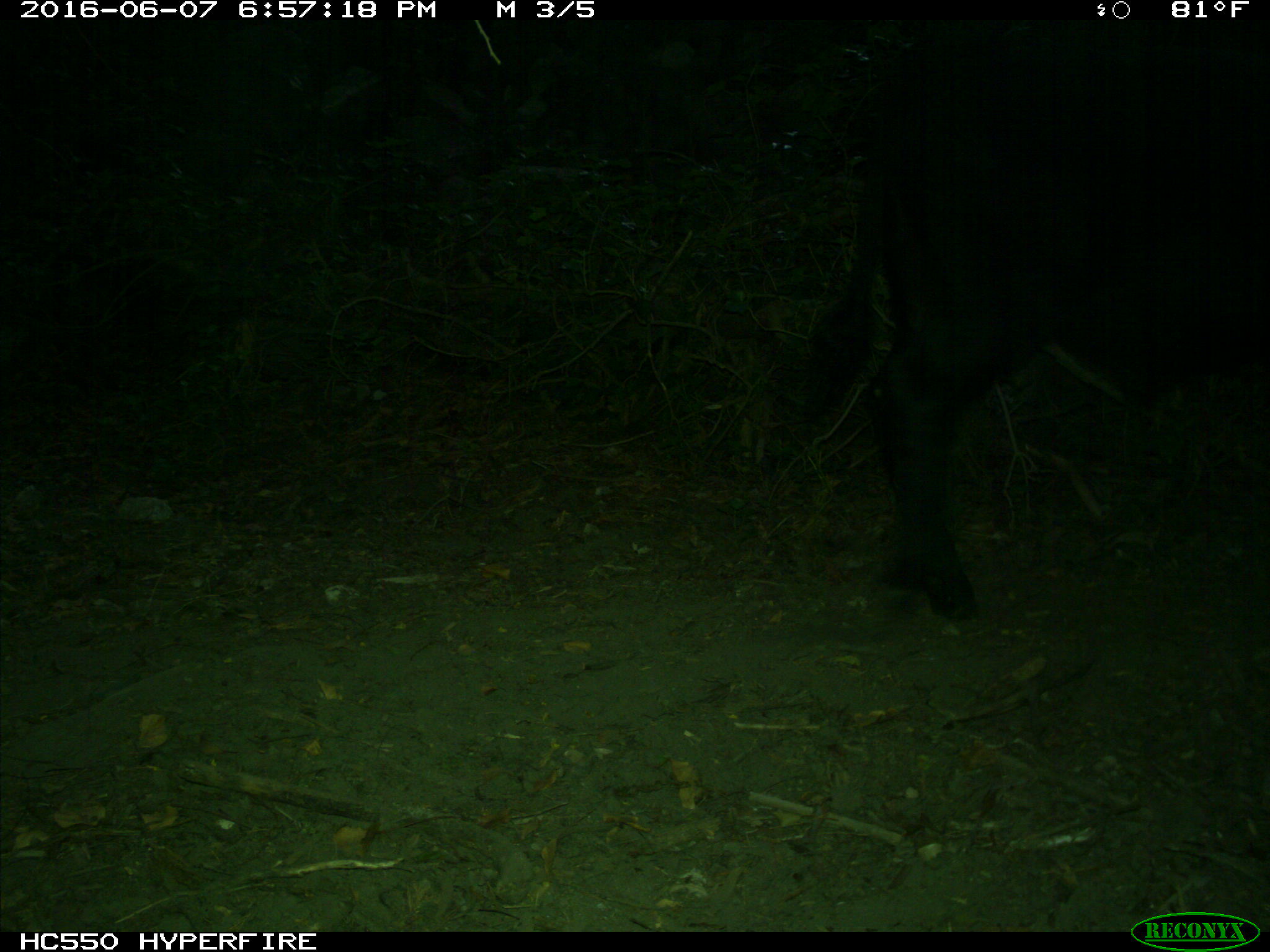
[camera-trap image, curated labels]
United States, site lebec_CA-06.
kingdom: Animalia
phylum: Chordata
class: Mammalia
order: Artiodactyla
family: Bovidae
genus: Bos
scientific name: Bos taurus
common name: domestic cow